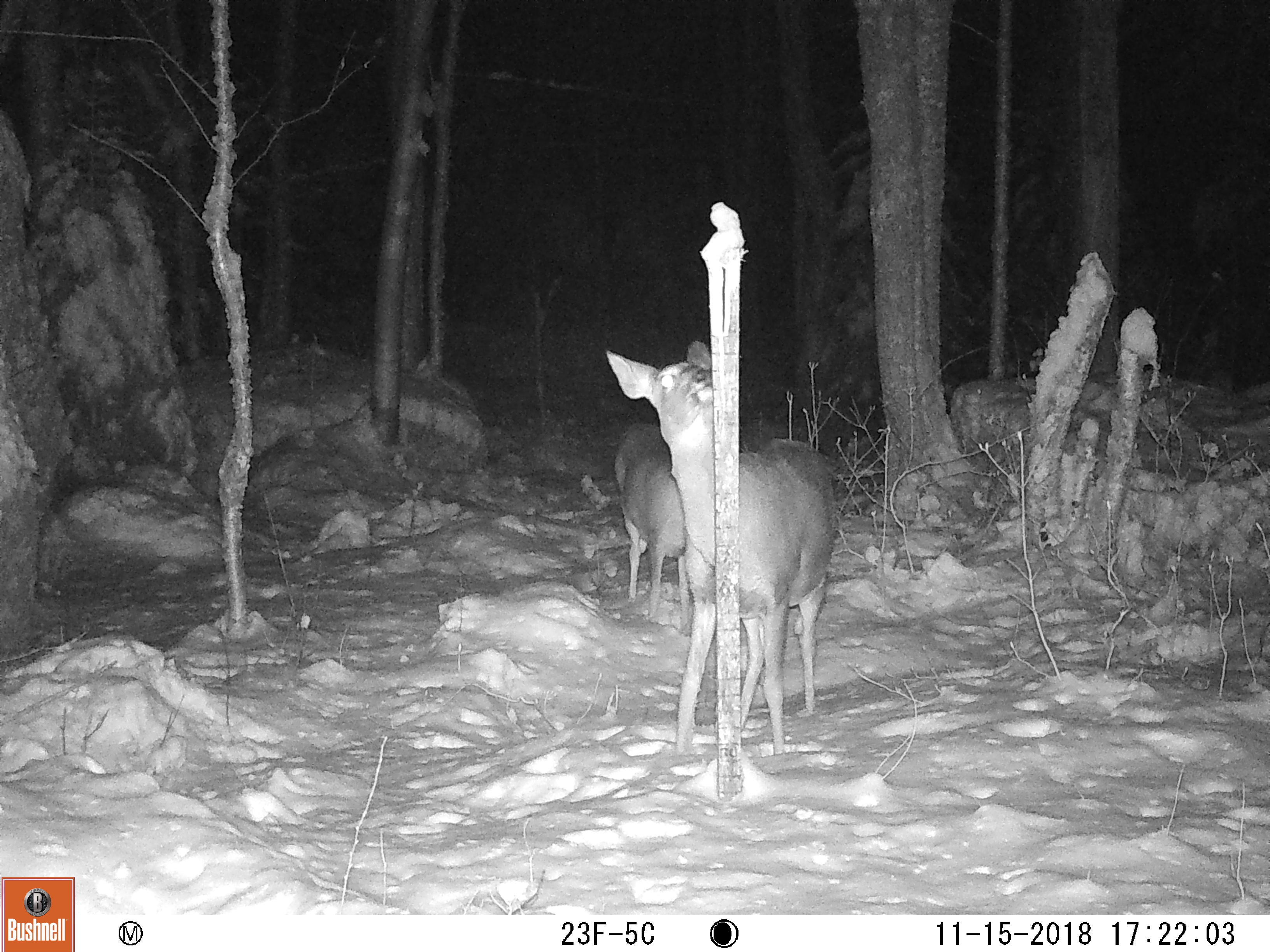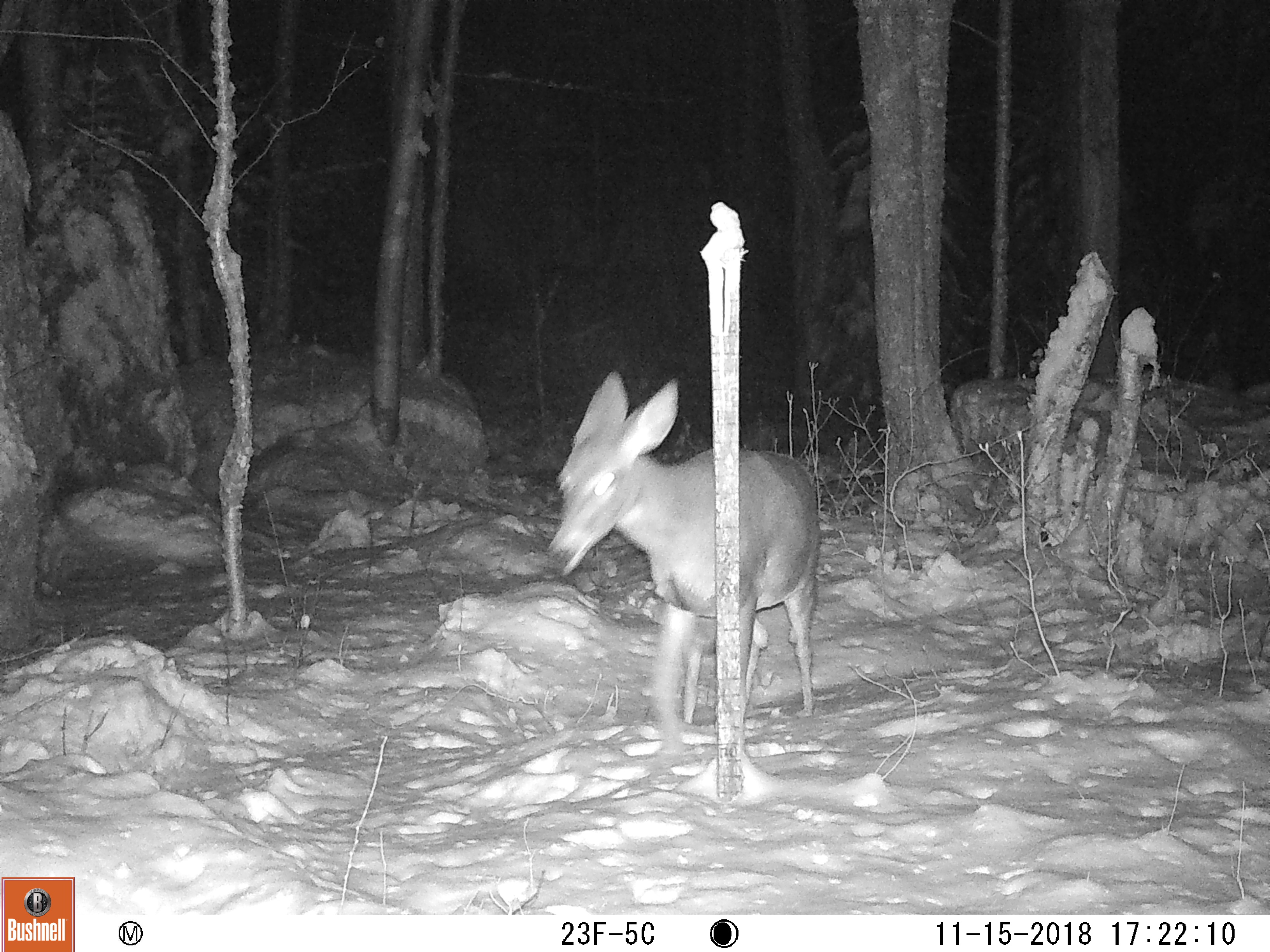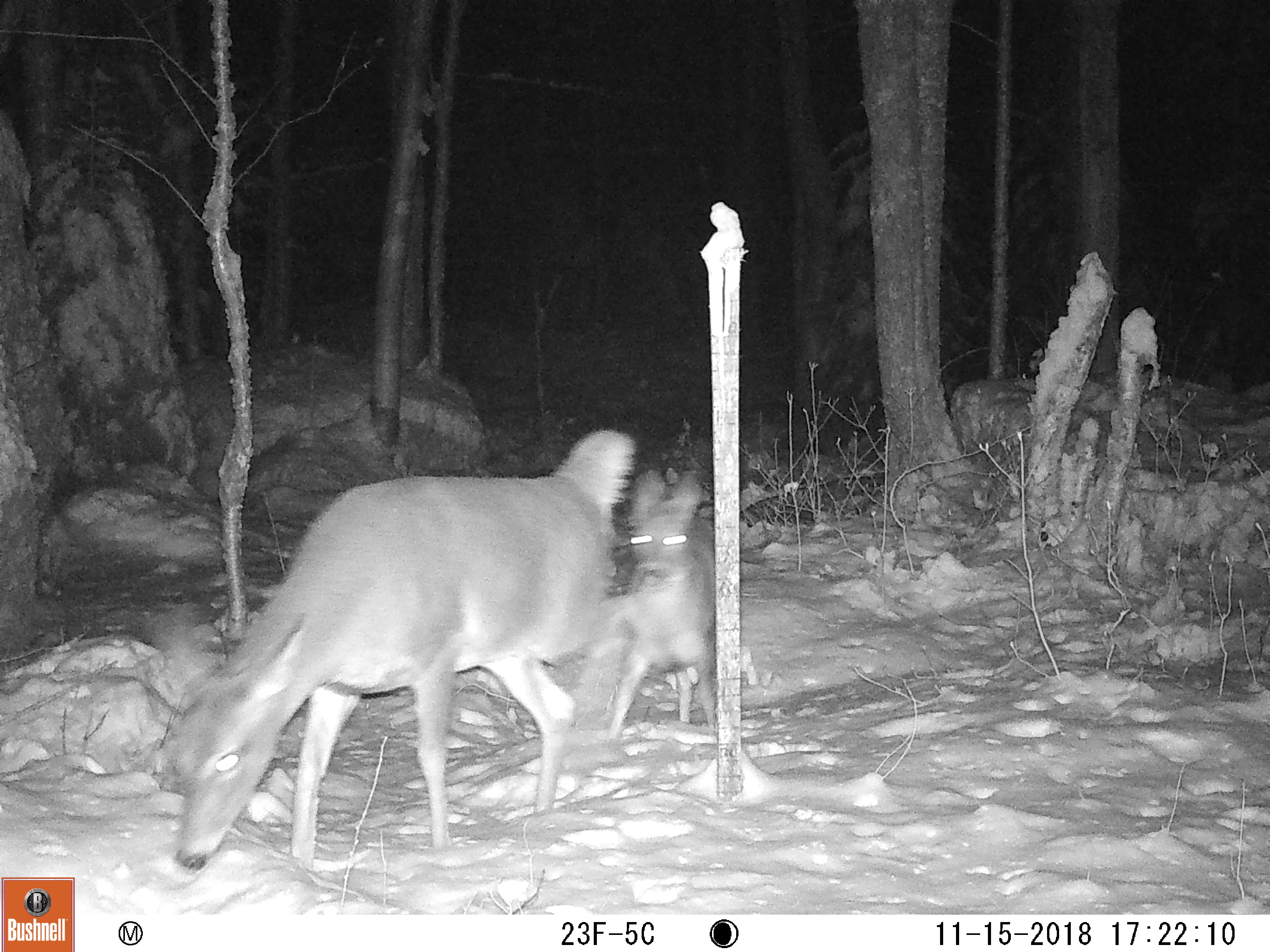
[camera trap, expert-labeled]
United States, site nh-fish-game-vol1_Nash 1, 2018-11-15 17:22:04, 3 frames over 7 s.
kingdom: Animalia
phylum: Chordata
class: Mammalia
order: Artiodactyla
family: Cervidae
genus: Odocoileus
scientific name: Odocoileus virginianus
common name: white-tailed deer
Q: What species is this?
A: White-tailed deer (Odocoileus virginianus).